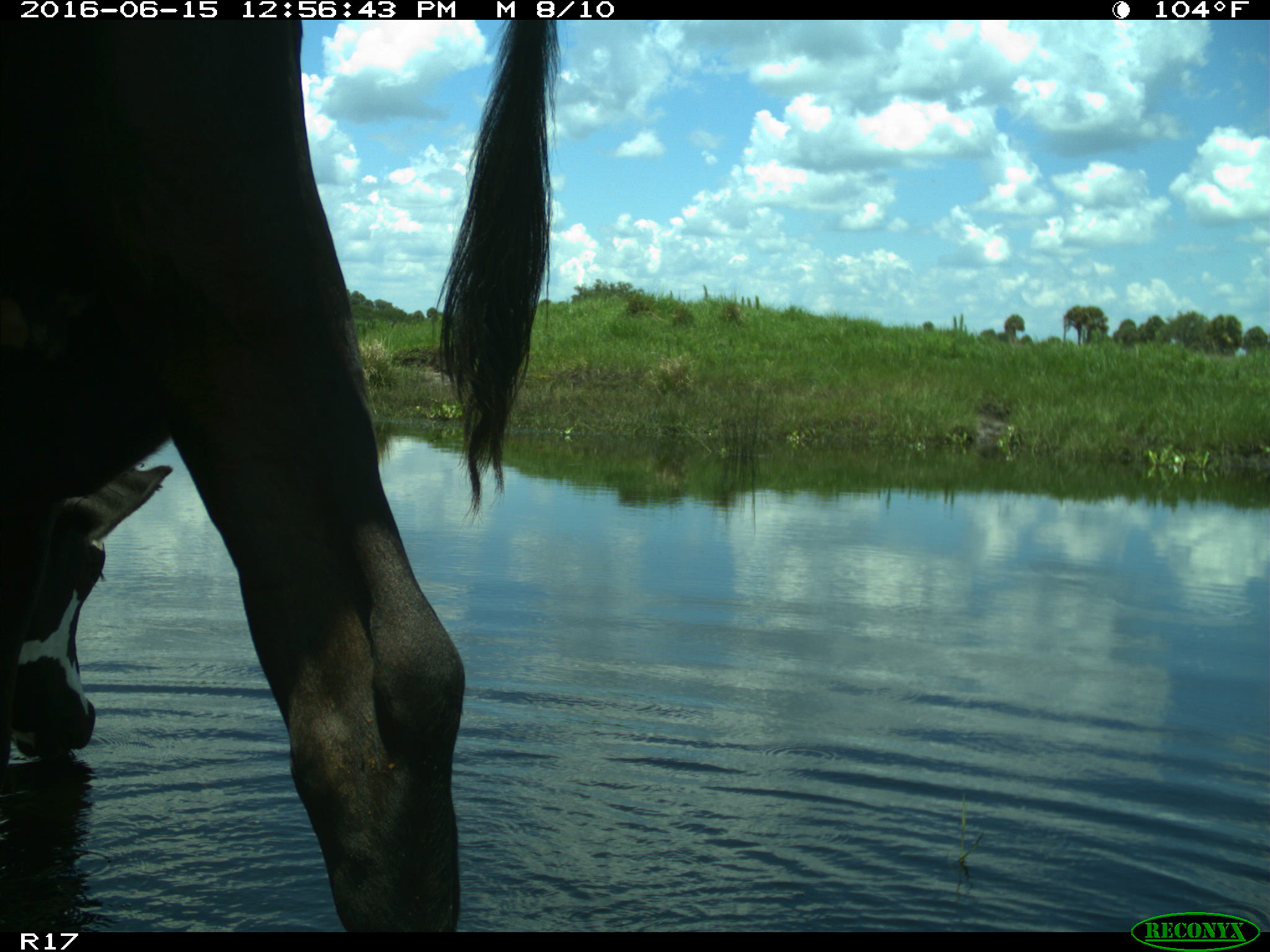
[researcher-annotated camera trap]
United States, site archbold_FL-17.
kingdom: Animalia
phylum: Chordata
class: Mammalia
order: Artiodactyla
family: Bovidae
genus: Bos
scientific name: Bos taurus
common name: domestic cow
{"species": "Bos taurus (domestic cow)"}